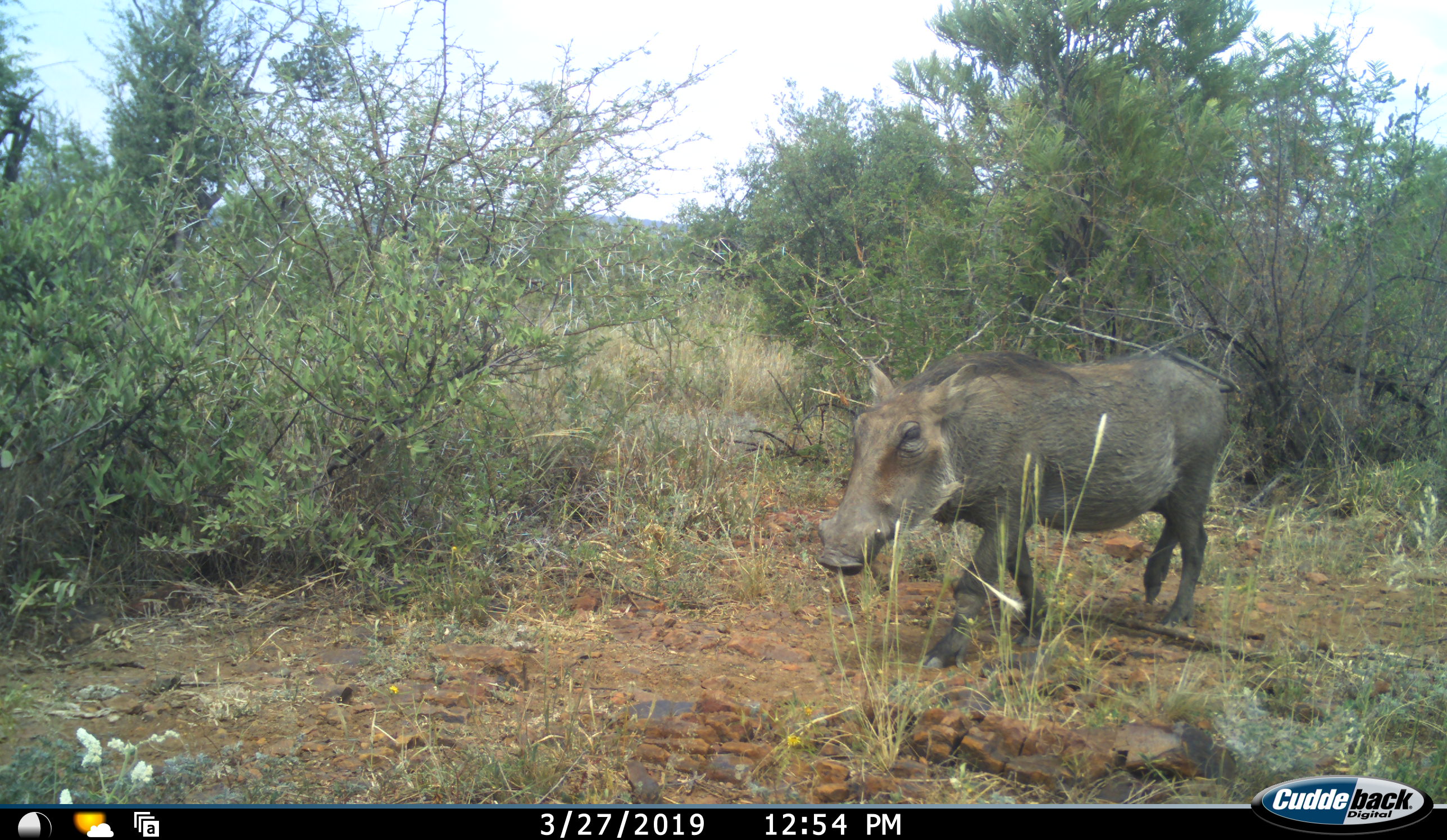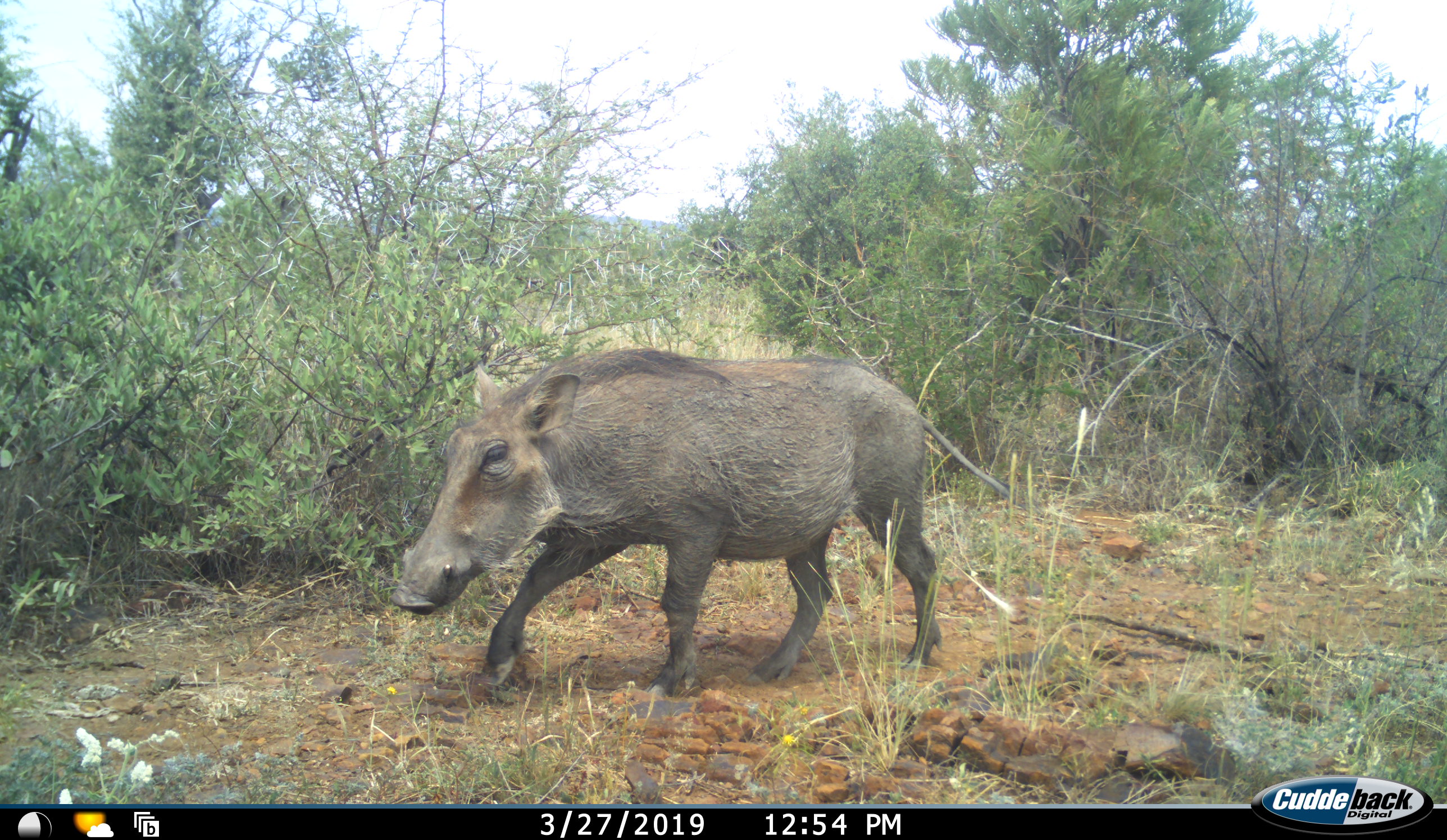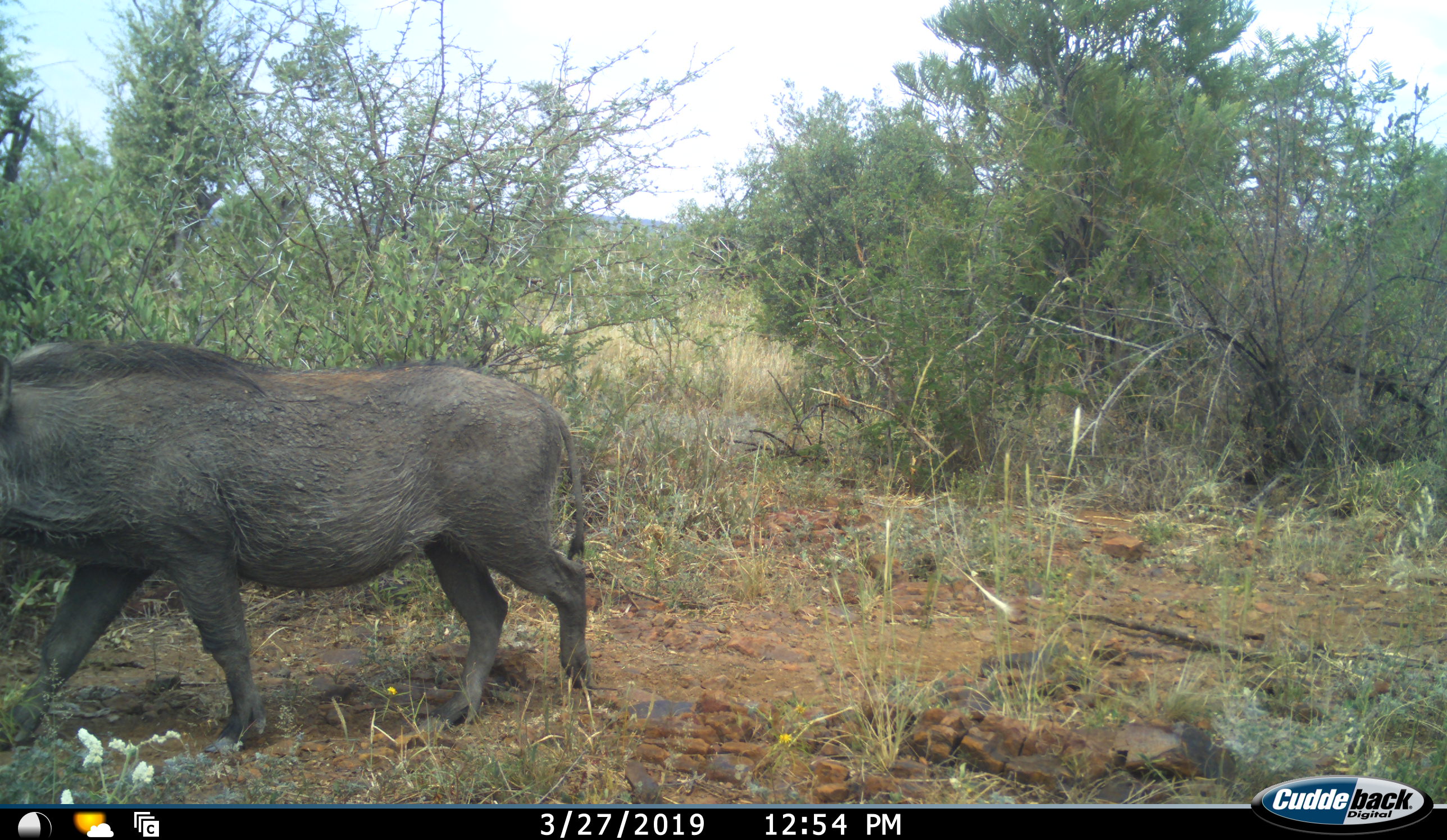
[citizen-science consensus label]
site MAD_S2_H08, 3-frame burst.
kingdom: Animalia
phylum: Chordata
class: Mammalia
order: Artiodactyla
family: Suidae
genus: Phacochoerus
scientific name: Phacochoerus africanus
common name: warthog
Warthog (Phacochoerus africanus), count 1. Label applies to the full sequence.